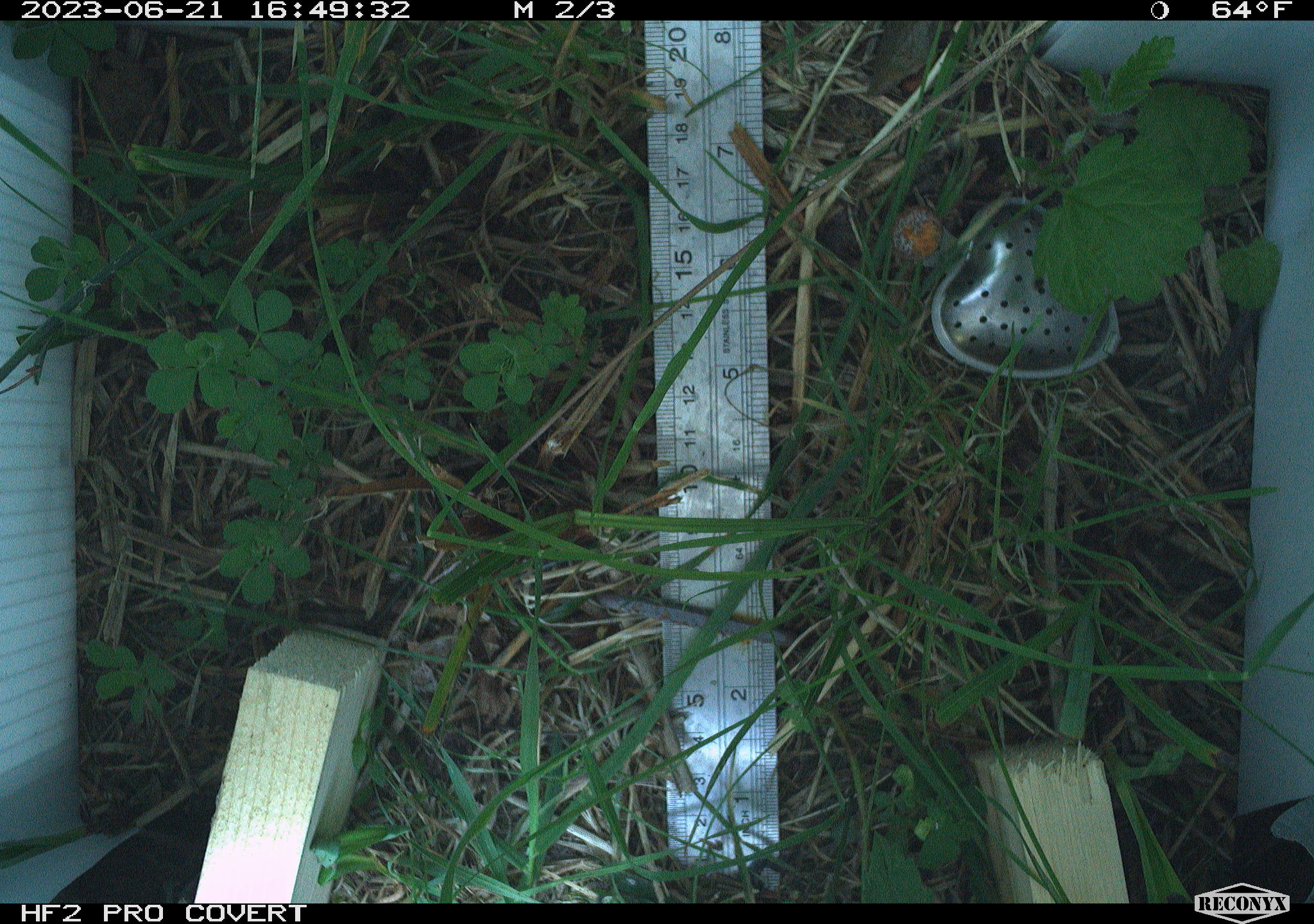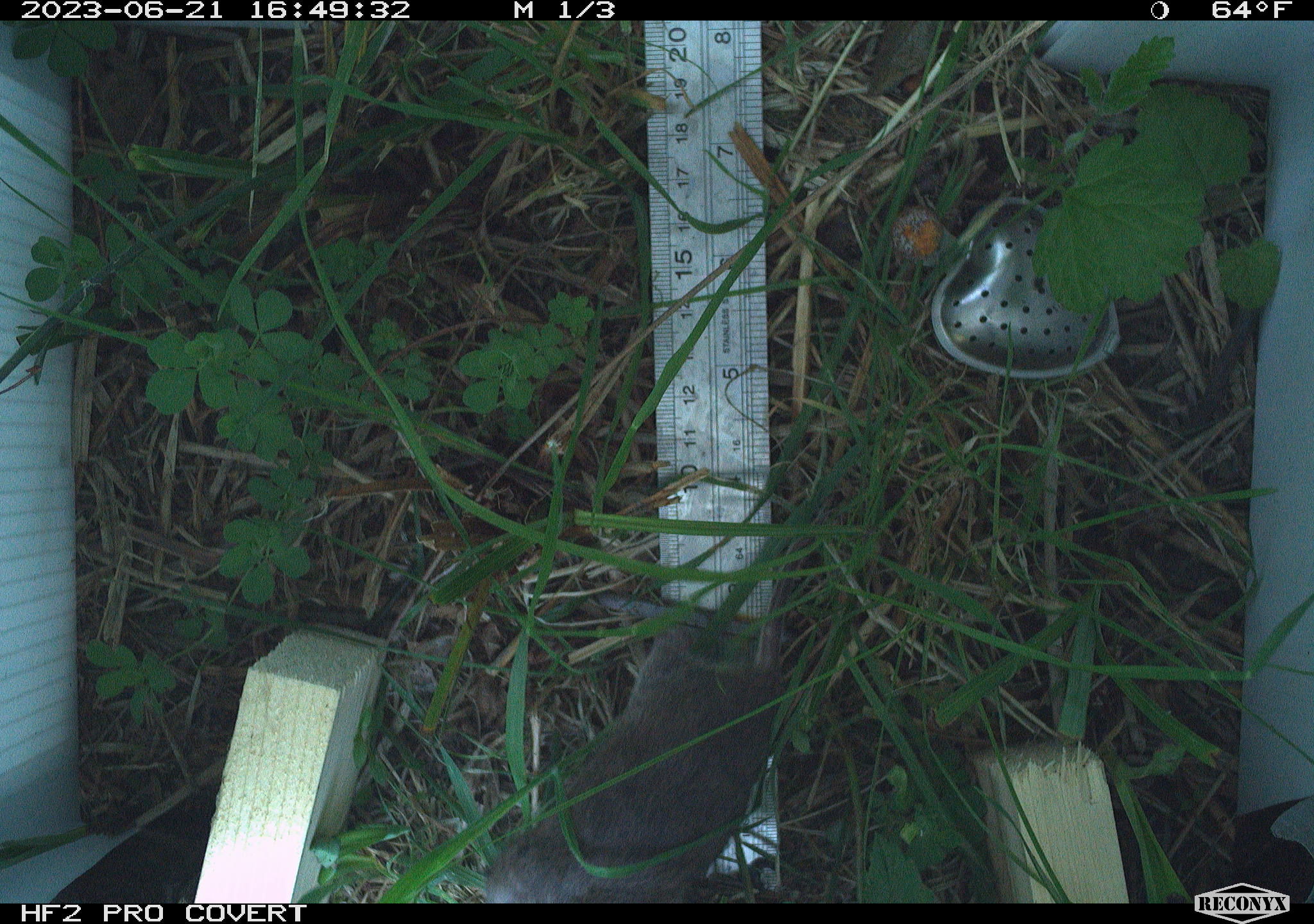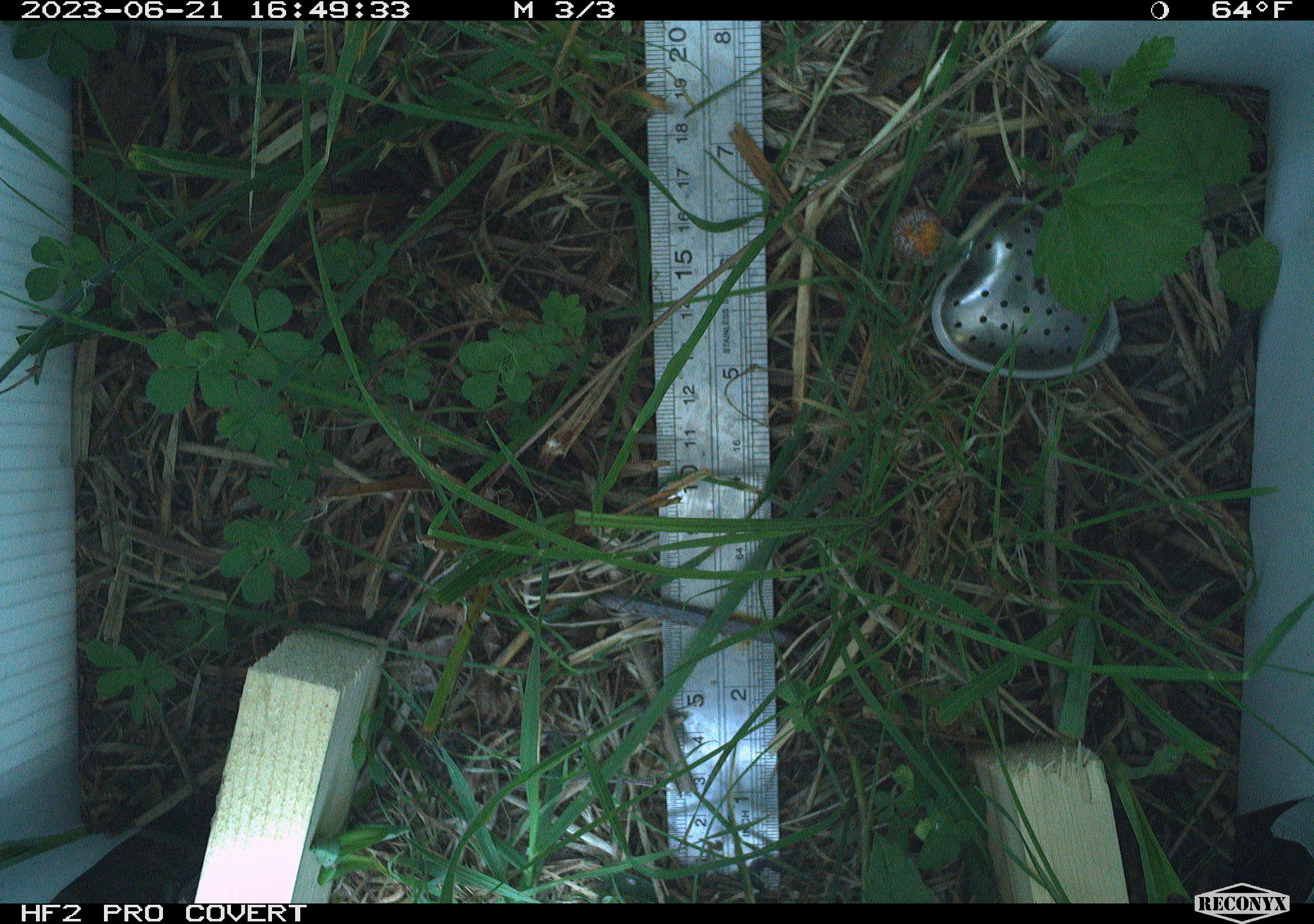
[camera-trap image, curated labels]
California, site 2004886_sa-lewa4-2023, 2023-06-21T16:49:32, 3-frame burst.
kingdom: Animalia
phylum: Chordata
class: Mammalia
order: Rodentia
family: Cricetidae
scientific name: Cricetidae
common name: hamsters, voles, lemmings, and allies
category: cricetidae family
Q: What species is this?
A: Cricetidae family (hamsters, voles, lemmings, and allies) (Cricetidae).